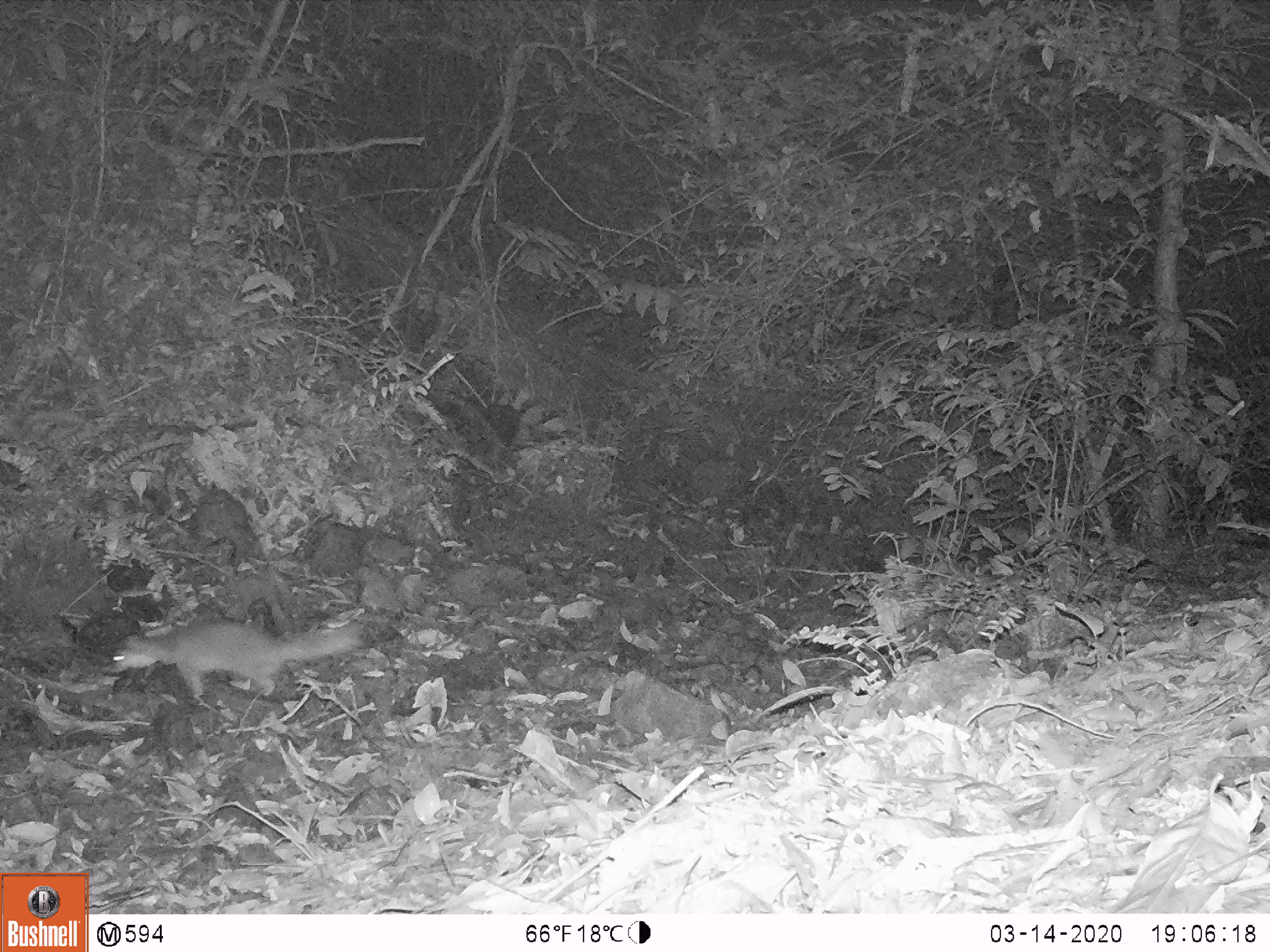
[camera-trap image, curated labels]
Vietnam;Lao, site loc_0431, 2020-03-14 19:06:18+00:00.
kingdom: Animalia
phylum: Chordata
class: Mammalia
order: Carnivora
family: Mustelidae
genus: Melogale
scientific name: Melogale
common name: ferret badger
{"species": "ferret badger (Melogale)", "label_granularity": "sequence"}